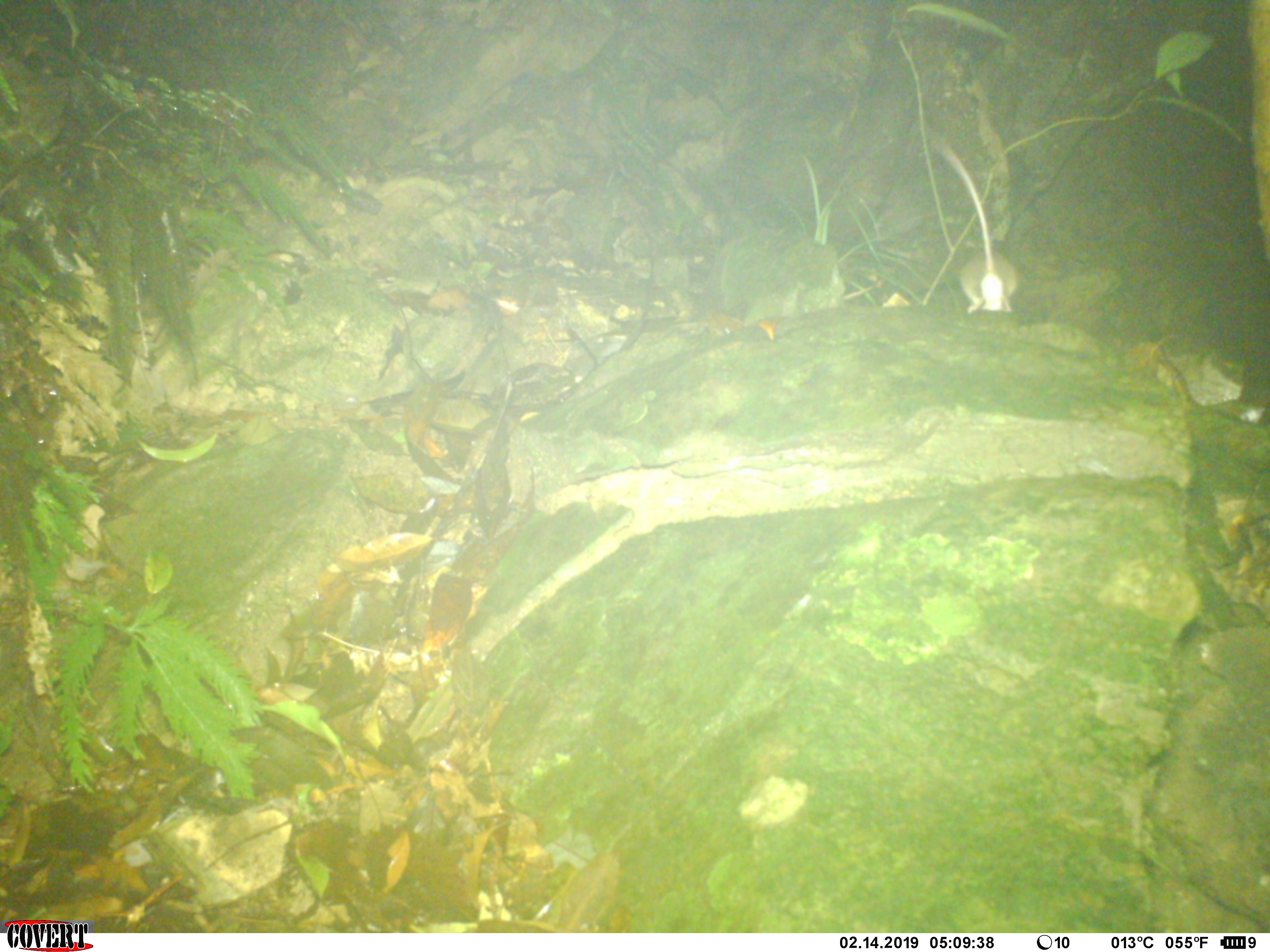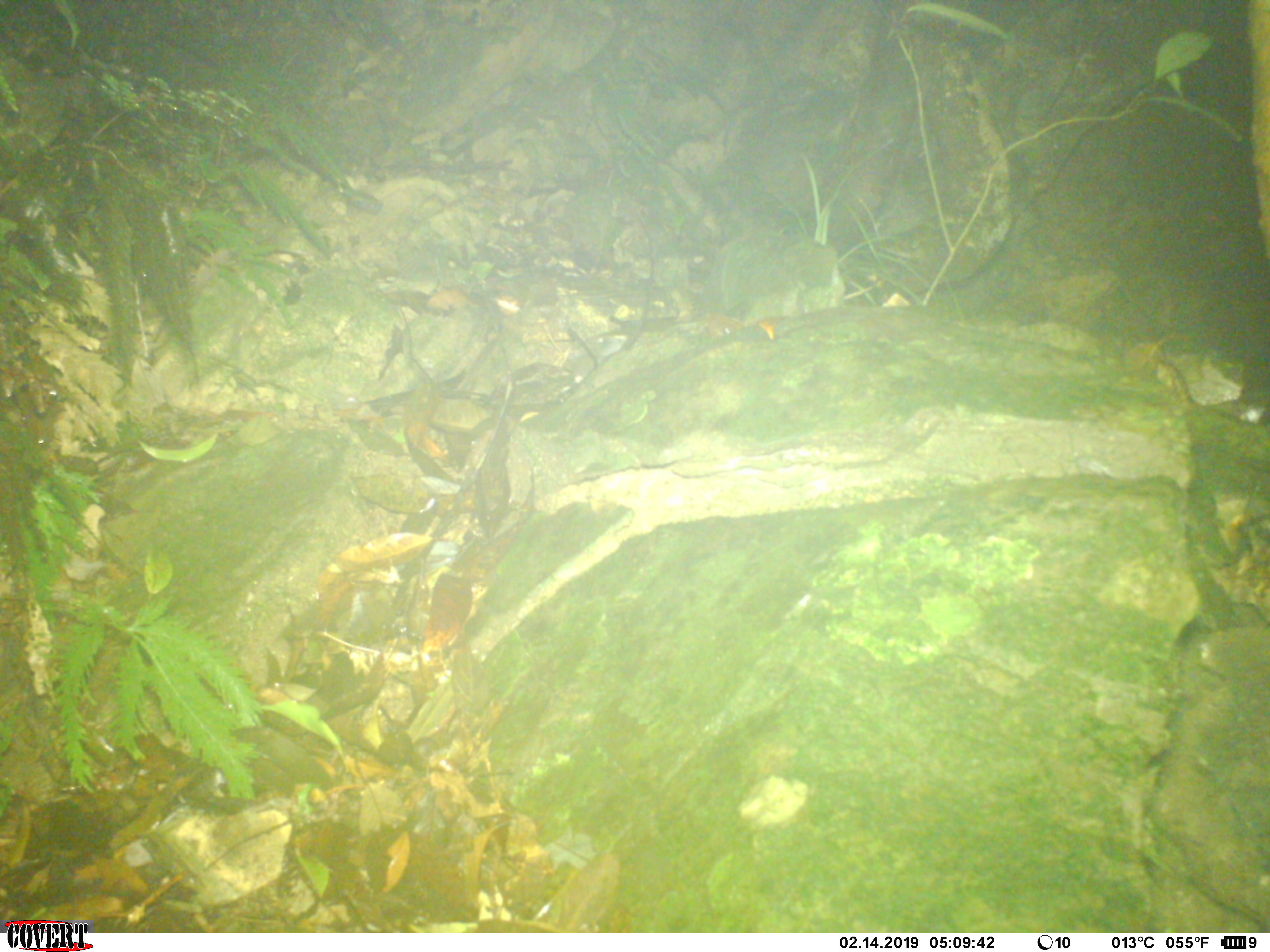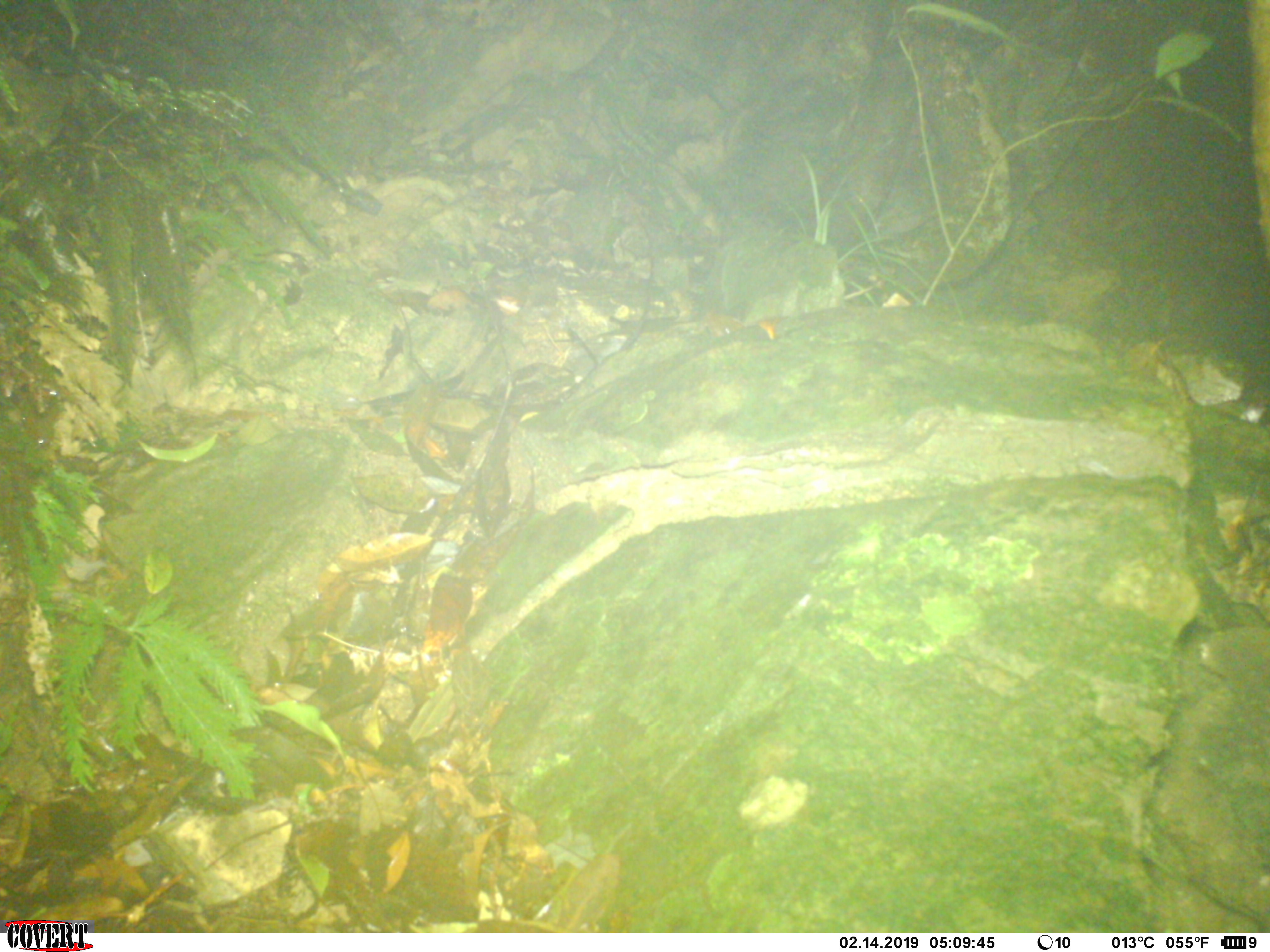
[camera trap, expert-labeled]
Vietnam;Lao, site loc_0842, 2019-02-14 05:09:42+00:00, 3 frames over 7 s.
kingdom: Animalia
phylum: Chordata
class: Mammalia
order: Rodentia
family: Muridae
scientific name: Muridae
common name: old-world mice and rats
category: unidentified murid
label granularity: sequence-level